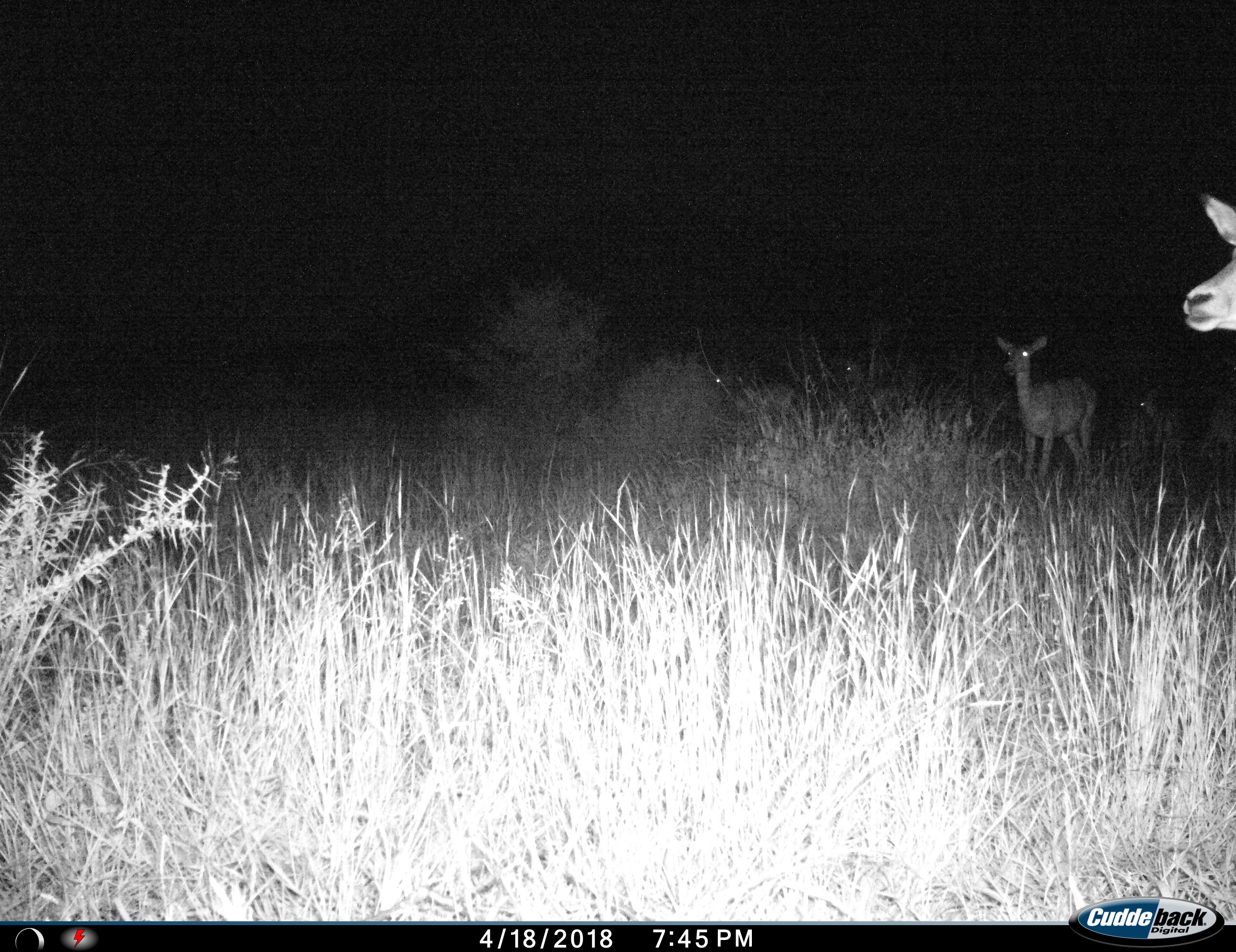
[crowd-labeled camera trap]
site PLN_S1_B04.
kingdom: Animalia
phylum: Chordata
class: Mammalia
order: Artiodactyla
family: Bovidae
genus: Aepyceros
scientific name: Aepyceros melampus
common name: impala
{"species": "impala (Aepyceros melampus)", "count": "5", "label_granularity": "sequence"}